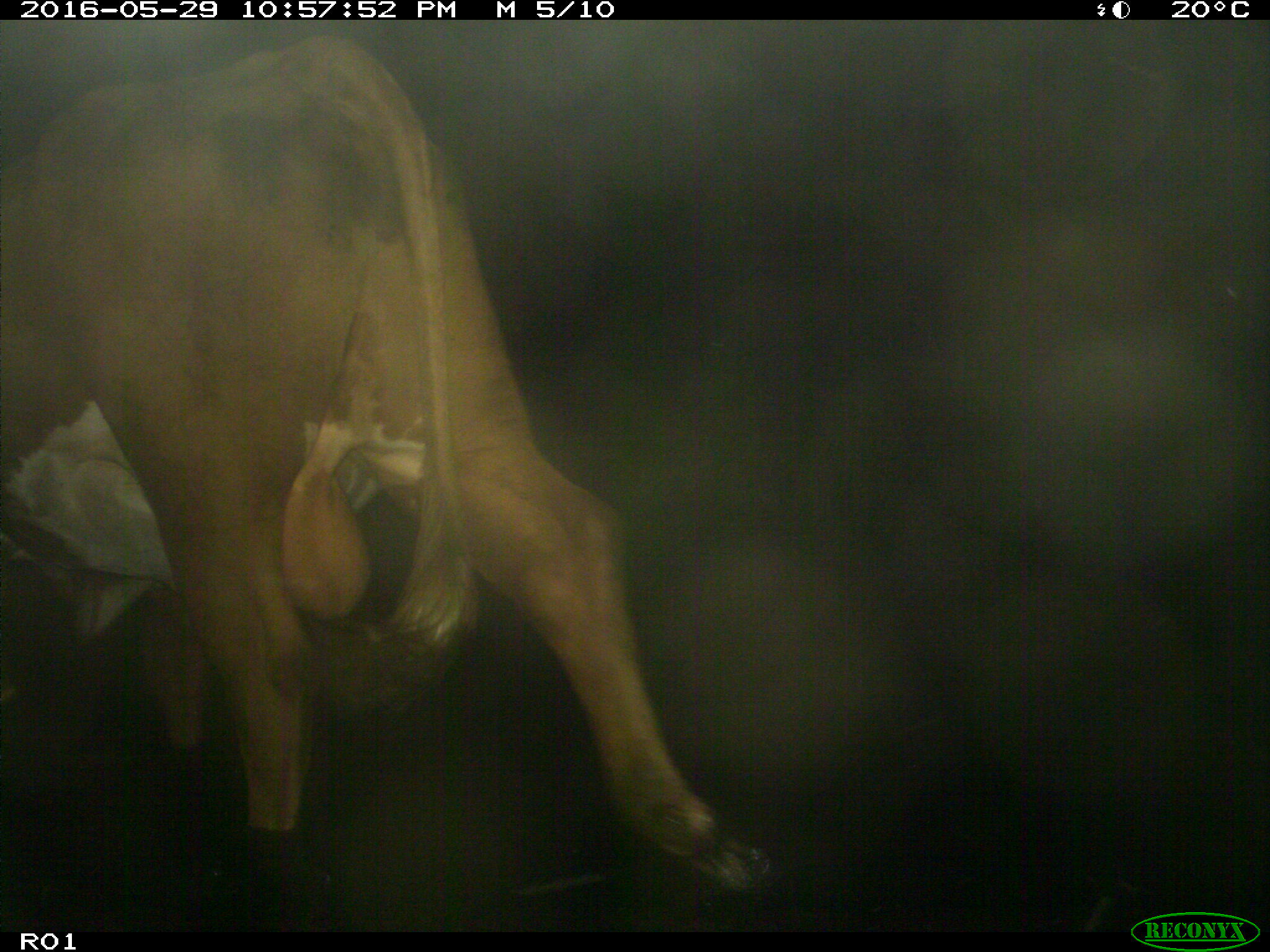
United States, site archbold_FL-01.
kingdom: Animalia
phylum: Chordata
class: Mammalia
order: Artiodactyla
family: Bovidae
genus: Bos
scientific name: Bos taurus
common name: domestic cow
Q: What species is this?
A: Bos taurus (domestic cow).